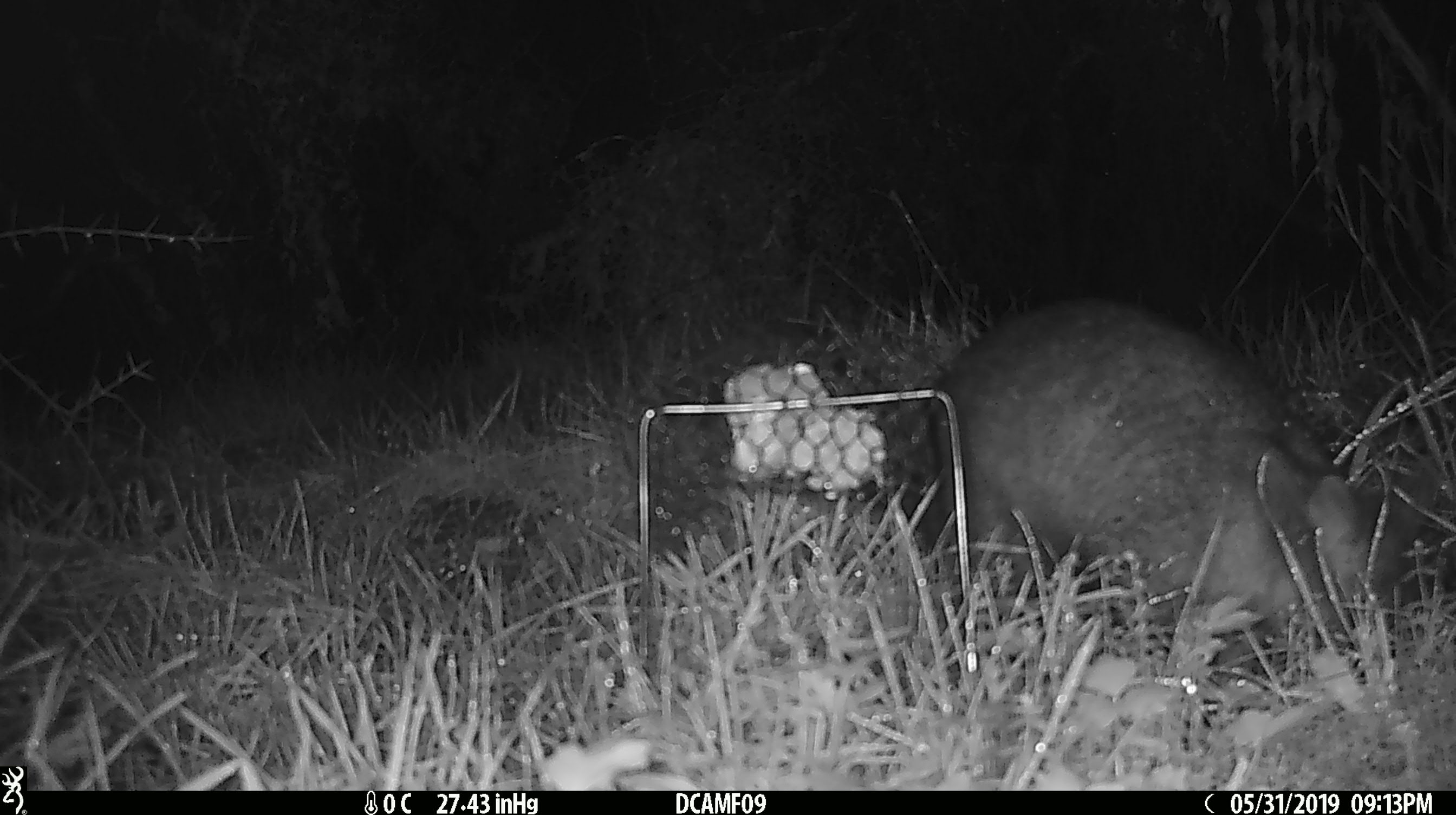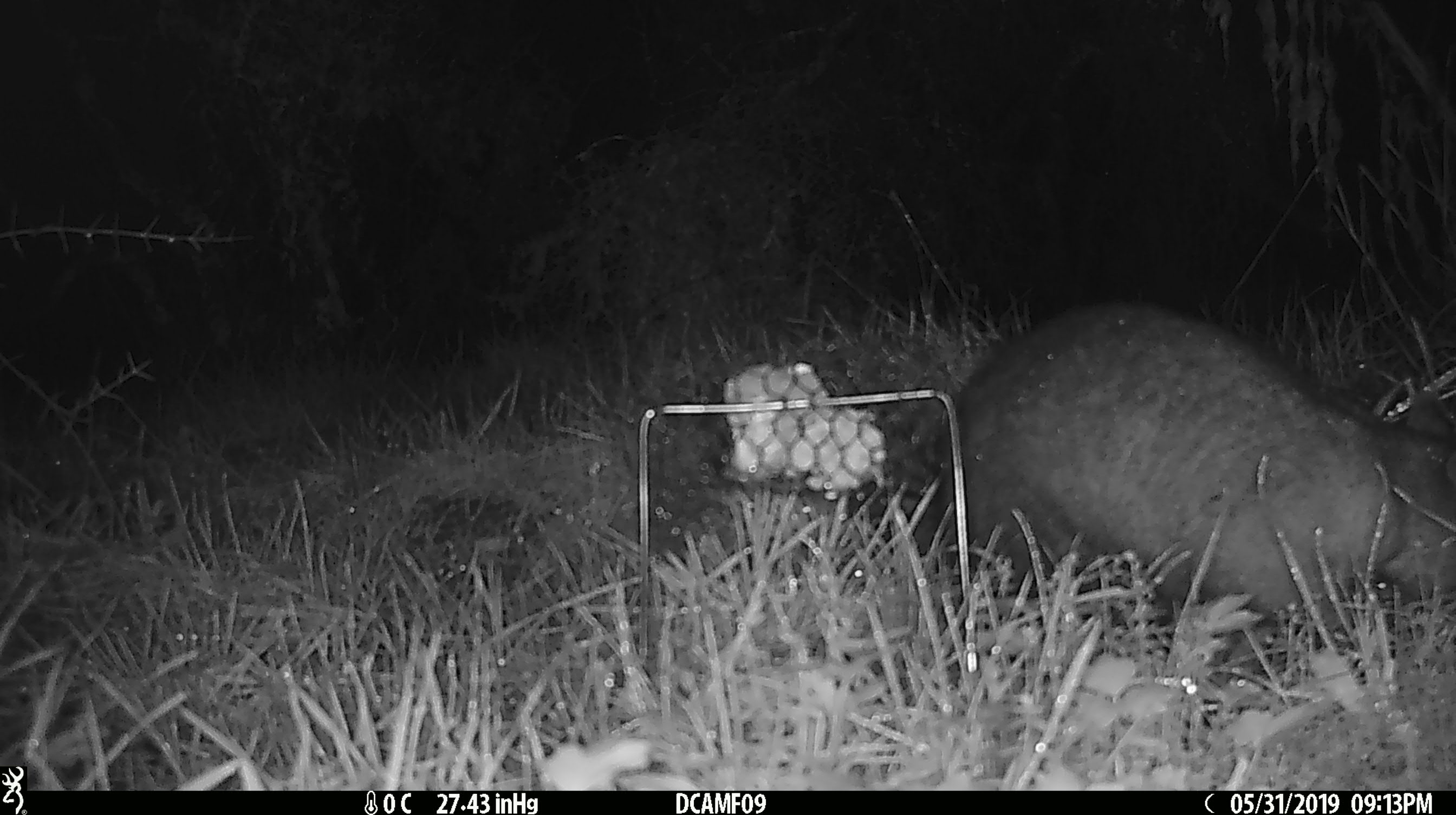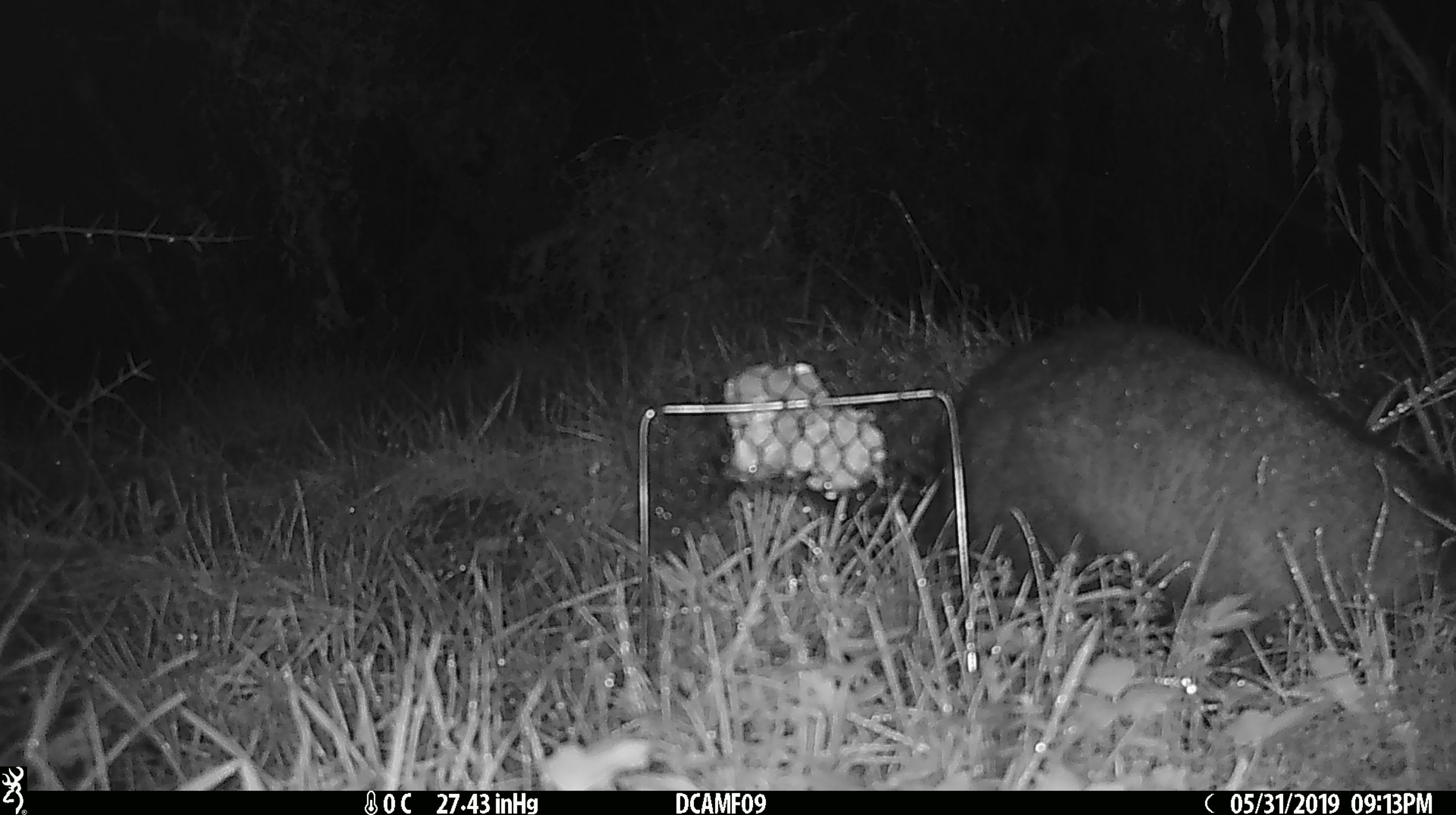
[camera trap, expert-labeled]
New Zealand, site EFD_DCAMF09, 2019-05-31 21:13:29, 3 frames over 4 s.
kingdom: Animalia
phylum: Chordata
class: Mammalia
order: Diprotodontia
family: Phalangeridae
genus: Trichosurus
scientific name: Trichosurus vulpecula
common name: common brushtail possum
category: possum